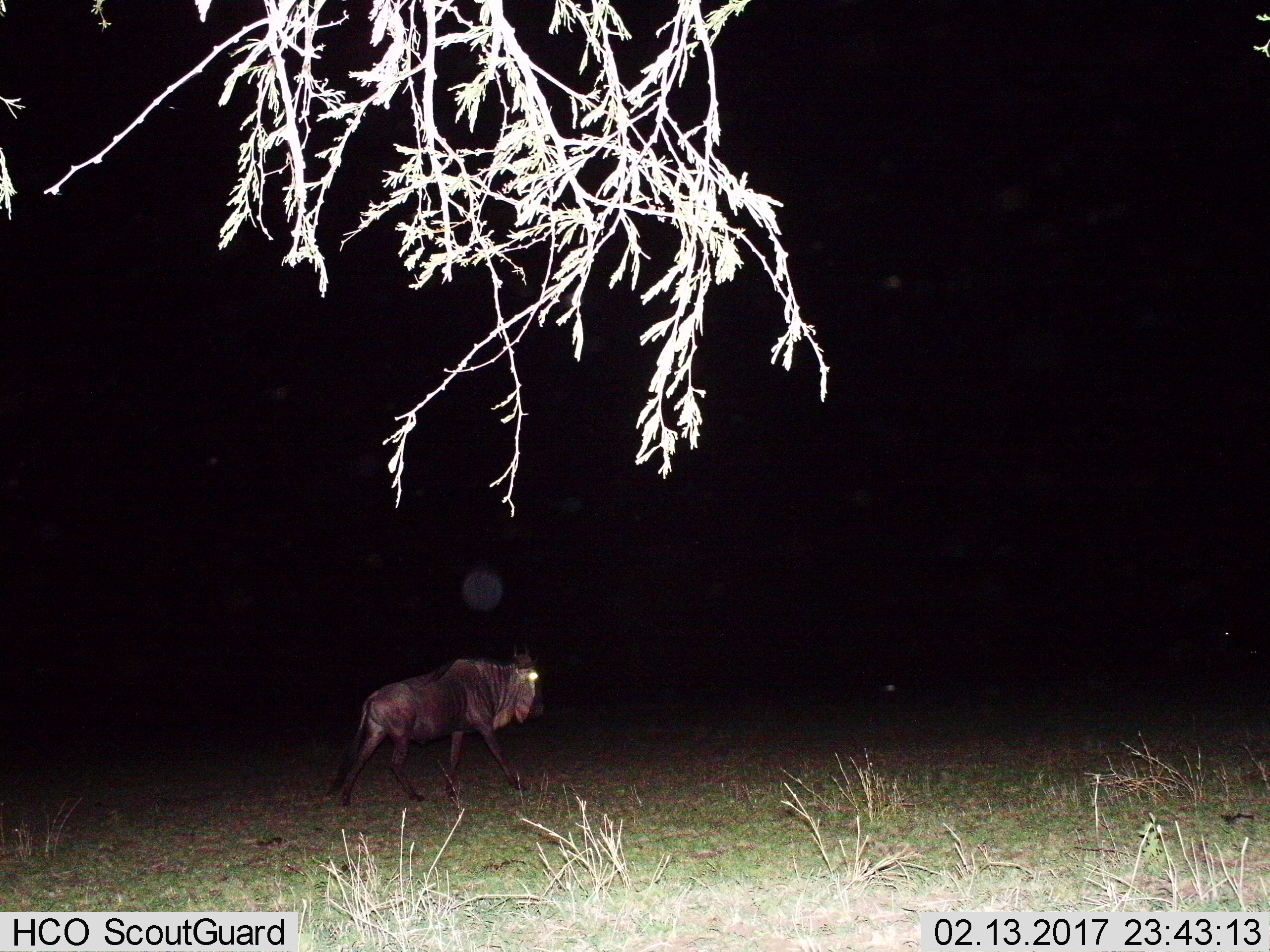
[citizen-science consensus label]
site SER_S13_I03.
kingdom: Animalia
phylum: Chordata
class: Mammalia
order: Artiodactyla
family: Bovidae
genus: Connochaetes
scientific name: Connochaetes taurinus taurinus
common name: blue wildebeest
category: wildebeestblue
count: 1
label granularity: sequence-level